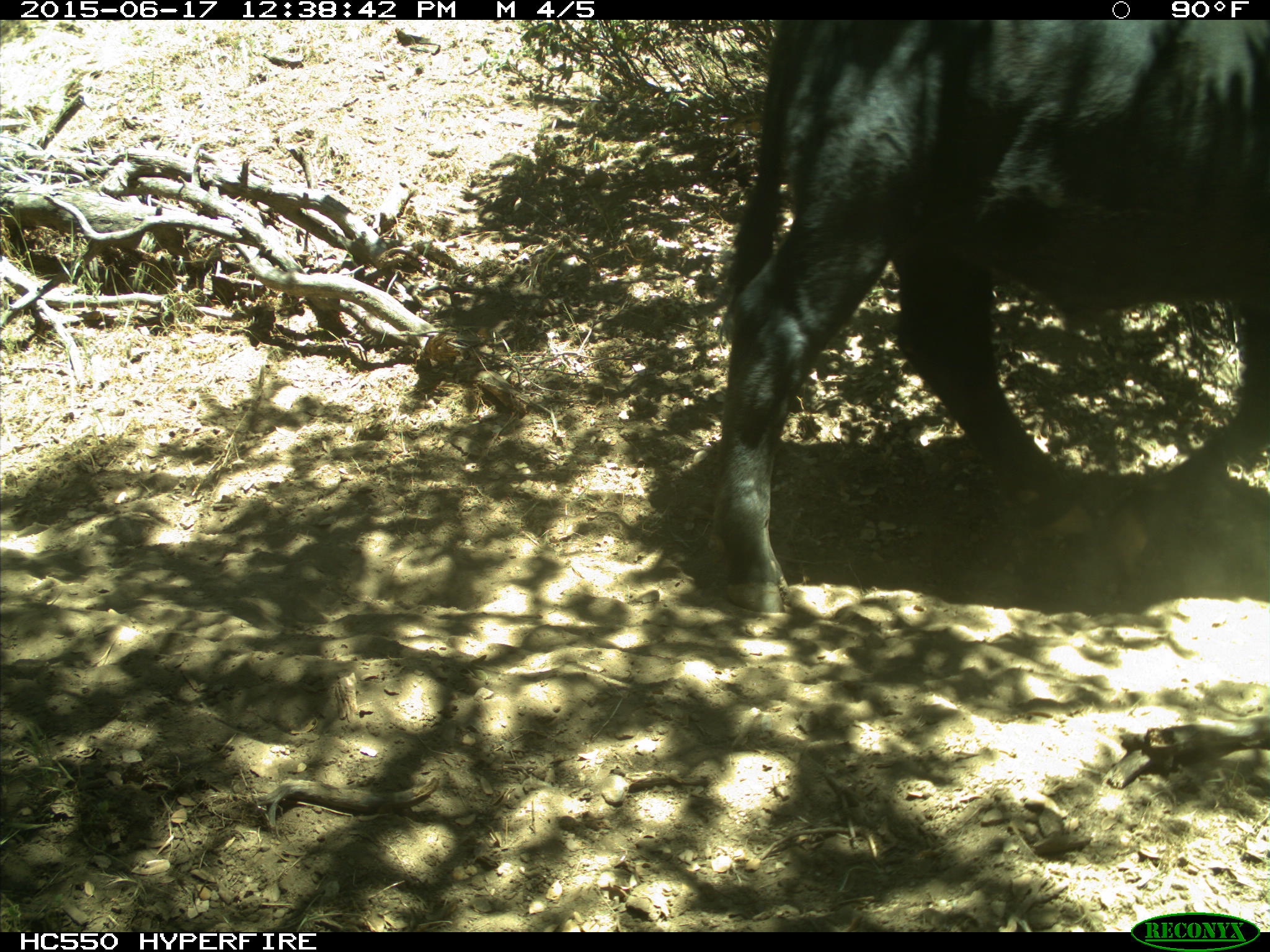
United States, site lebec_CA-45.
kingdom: Animalia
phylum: Chordata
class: Mammalia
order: Artiodactyla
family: Bovidae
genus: Bos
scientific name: Bos taurus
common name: domestic cow